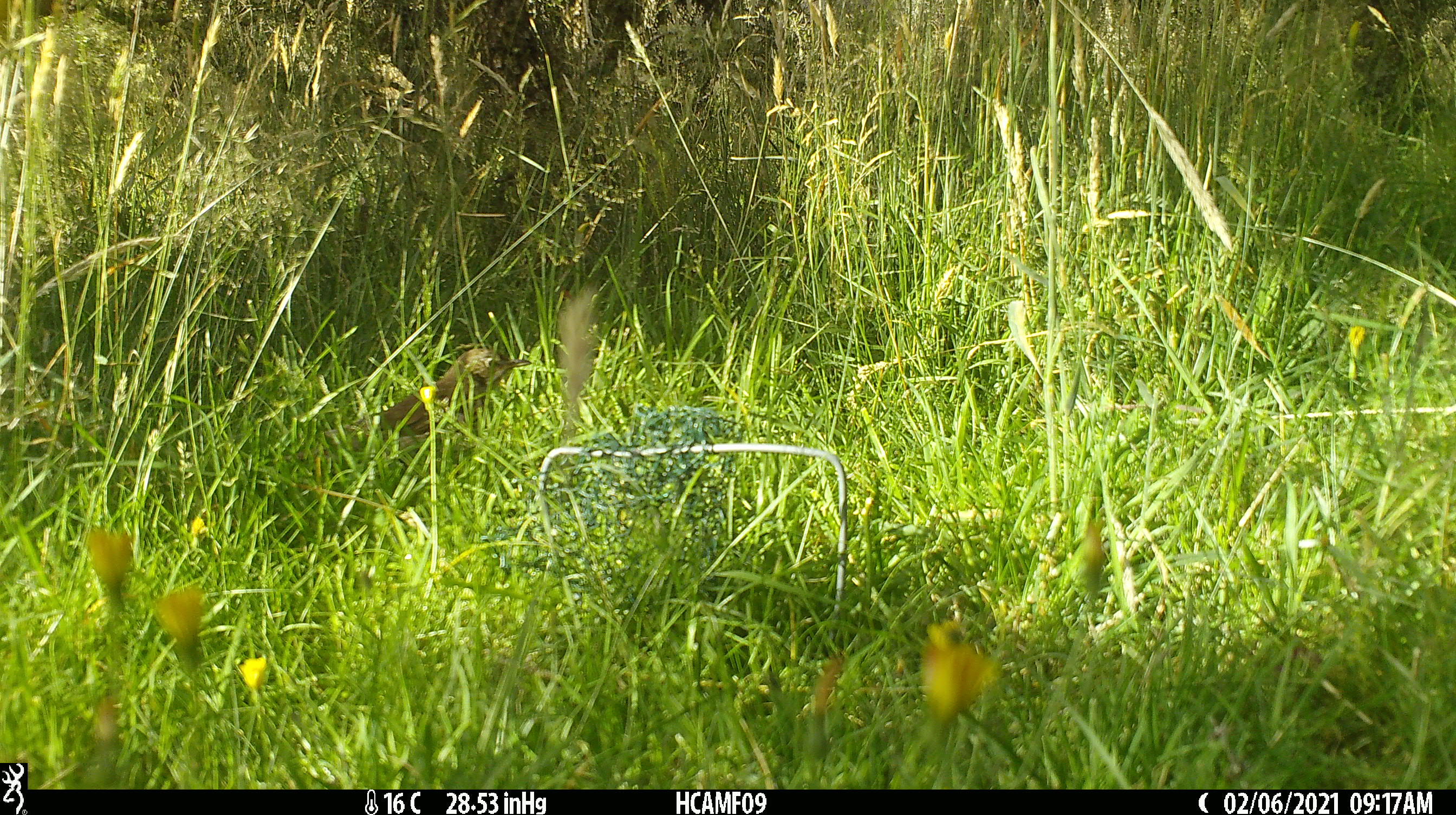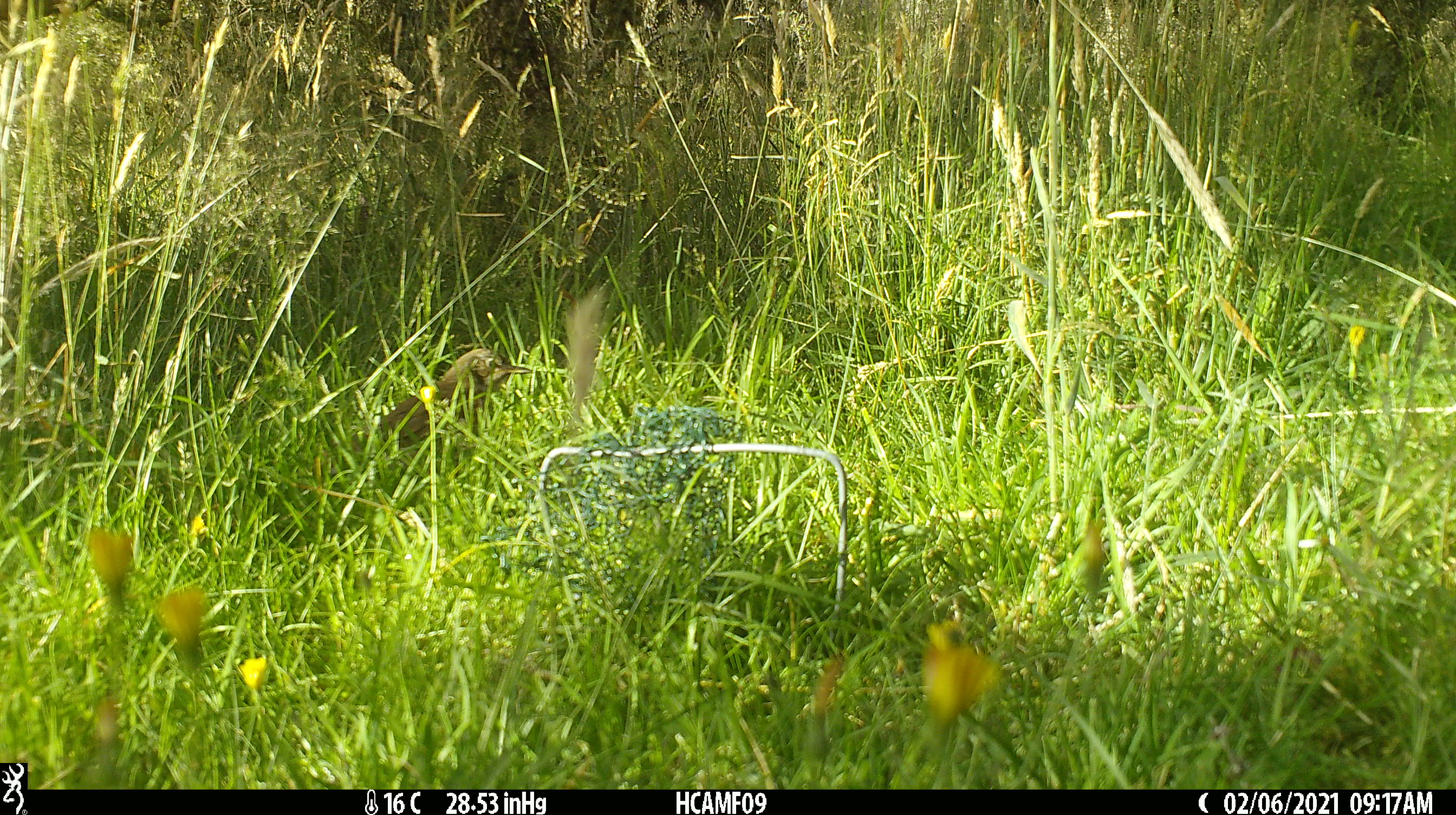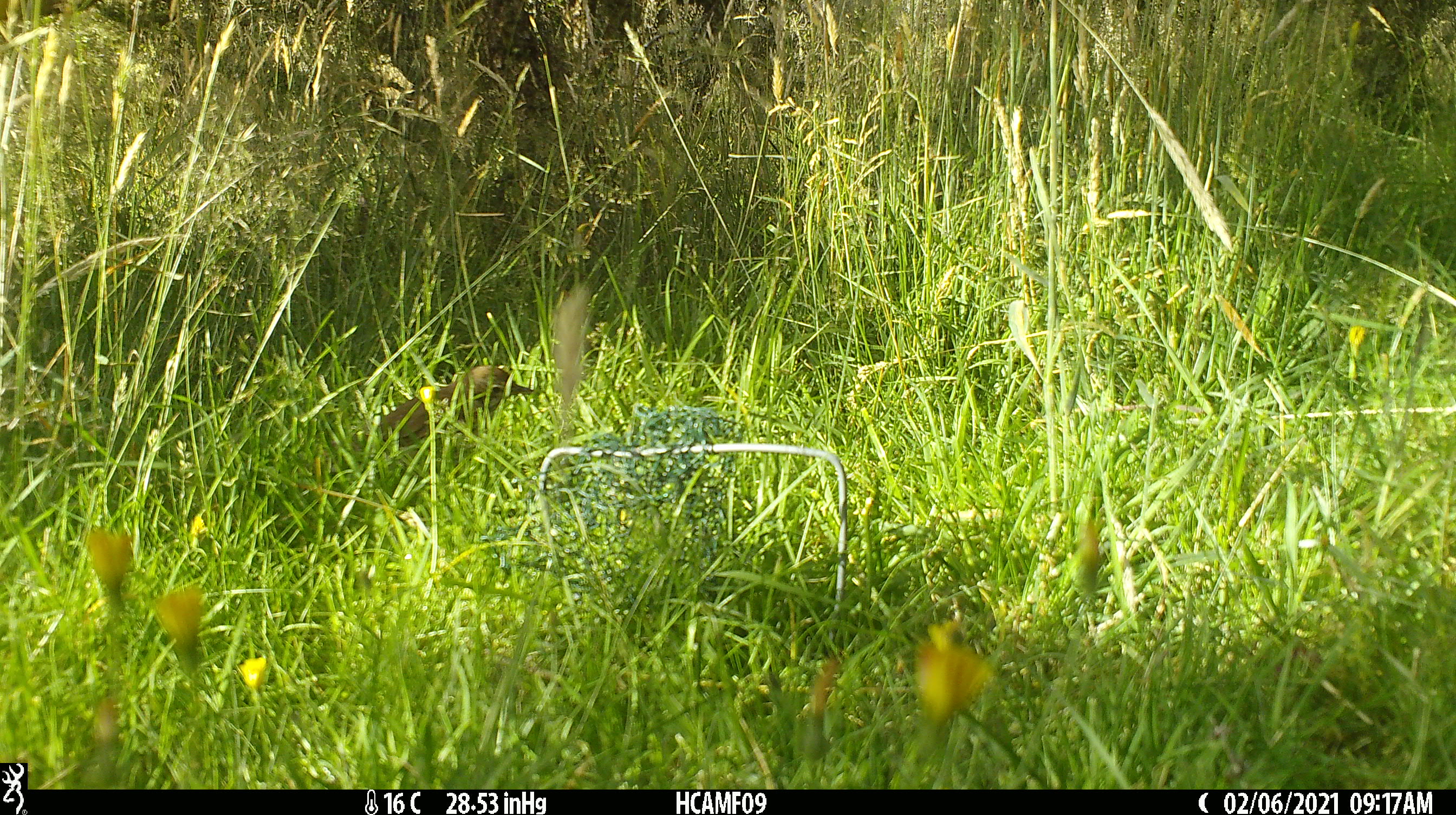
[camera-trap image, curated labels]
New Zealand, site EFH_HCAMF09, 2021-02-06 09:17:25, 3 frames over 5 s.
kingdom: Animalia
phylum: Chordata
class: Aves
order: Passeriformes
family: Turdidae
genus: Turdus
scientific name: Turdus philomelos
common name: song thrush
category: thrush